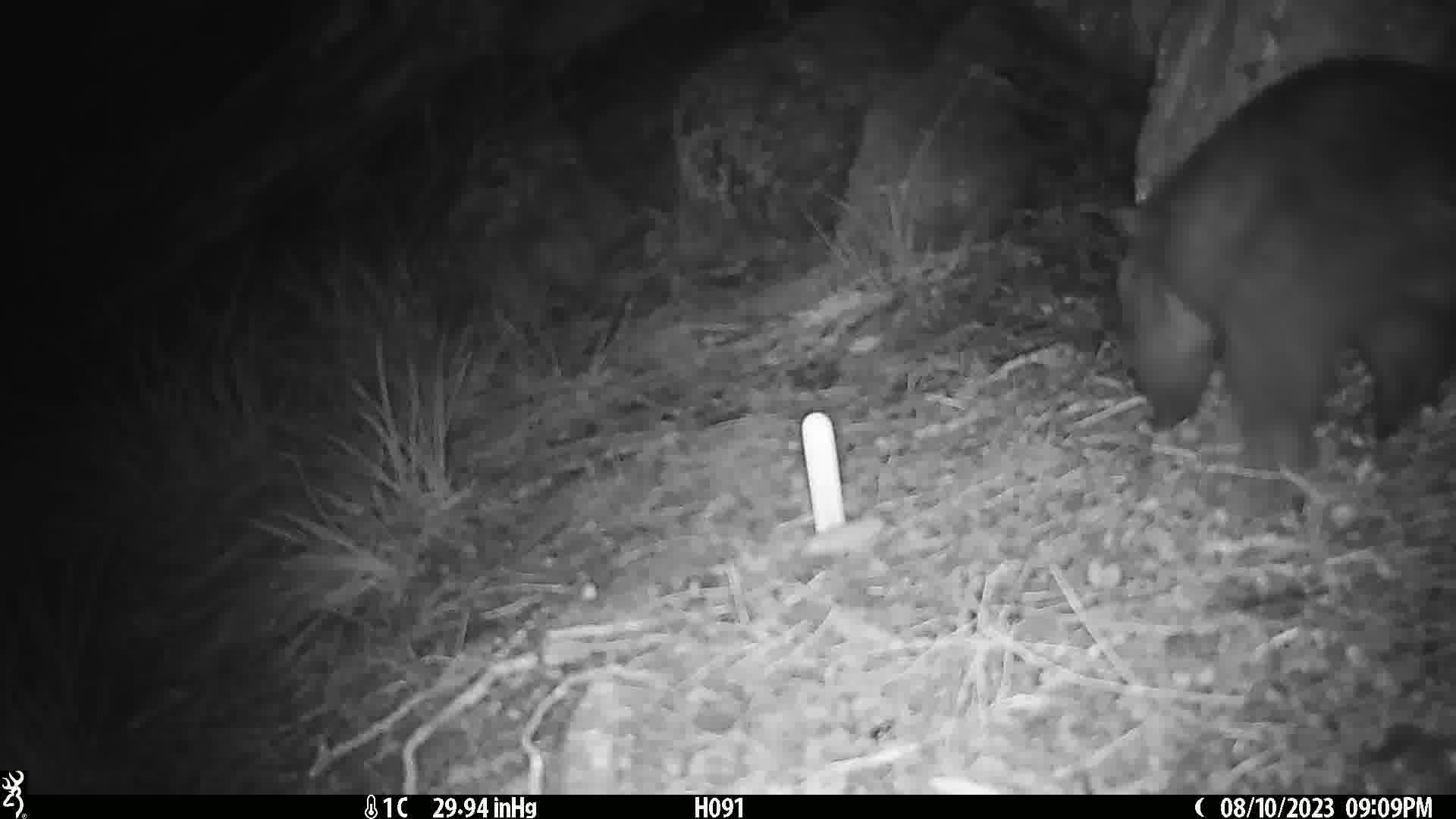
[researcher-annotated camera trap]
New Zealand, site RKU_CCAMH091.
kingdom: Animalia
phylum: Chordata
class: Mammalia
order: Diprotodontia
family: Phalangeridae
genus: Trichosurus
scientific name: Trichosurus vulpecula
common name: common brushtail possum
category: possum